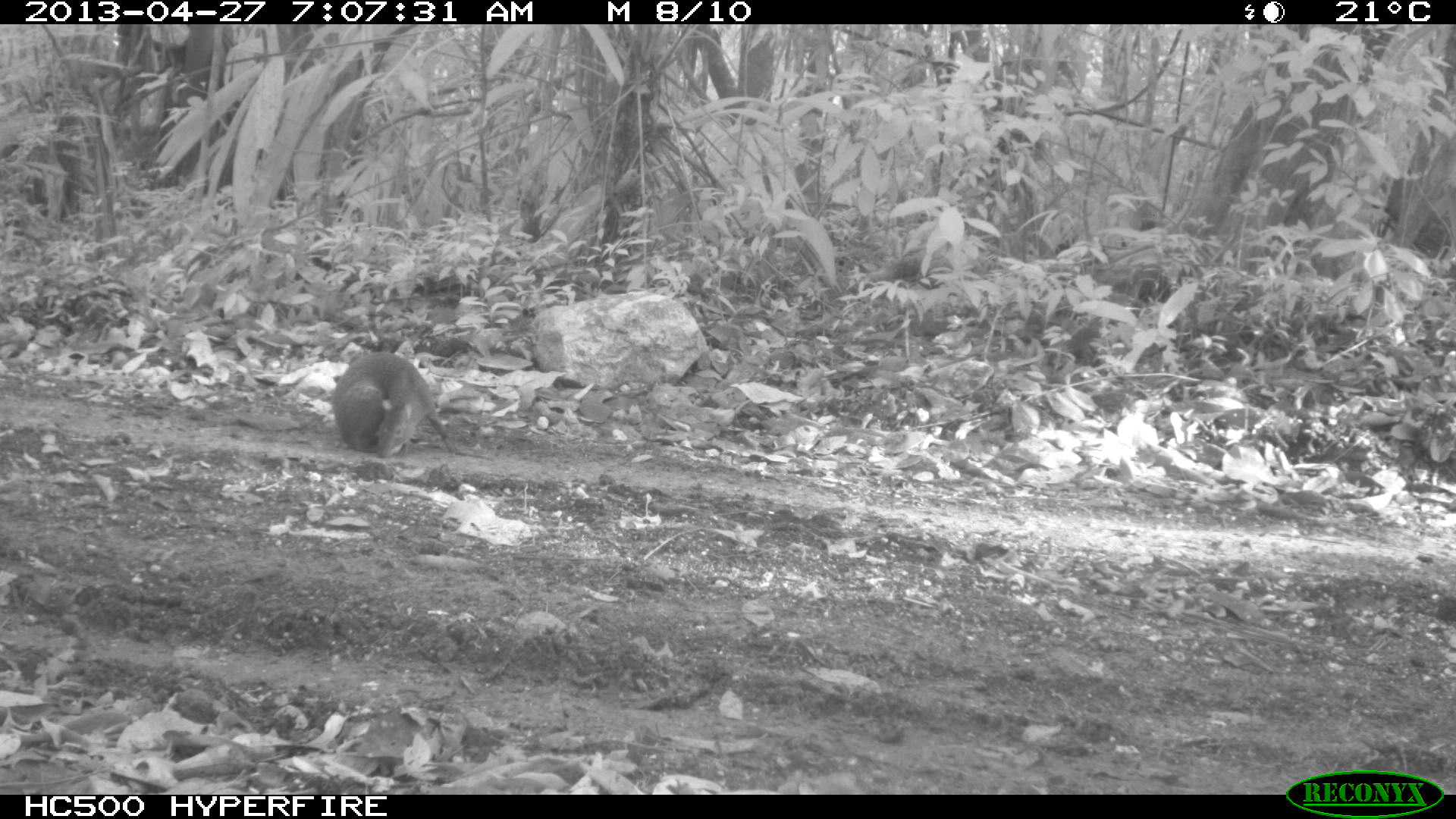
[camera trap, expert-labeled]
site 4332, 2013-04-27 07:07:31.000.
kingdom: Animalia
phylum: Chordata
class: Mammalia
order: Rodentia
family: Dasyproctidae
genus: Dasyprocta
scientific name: Dasyprocta punctata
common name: central american agouti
Dasyprocta punctata (central american agouti), count 1.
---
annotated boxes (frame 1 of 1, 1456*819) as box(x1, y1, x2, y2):
dasyprocta punctata: box(330, 350, 459, 460)